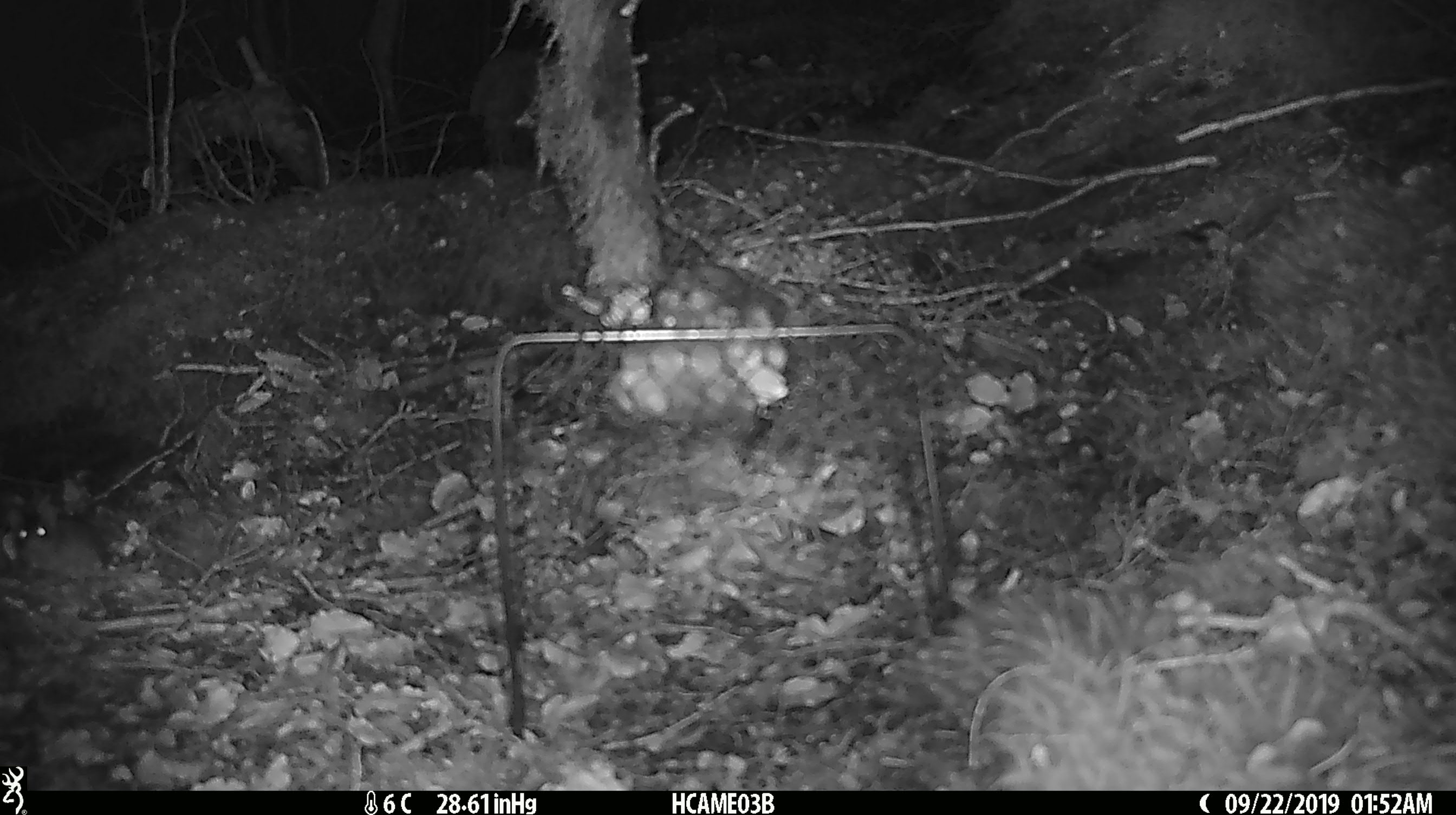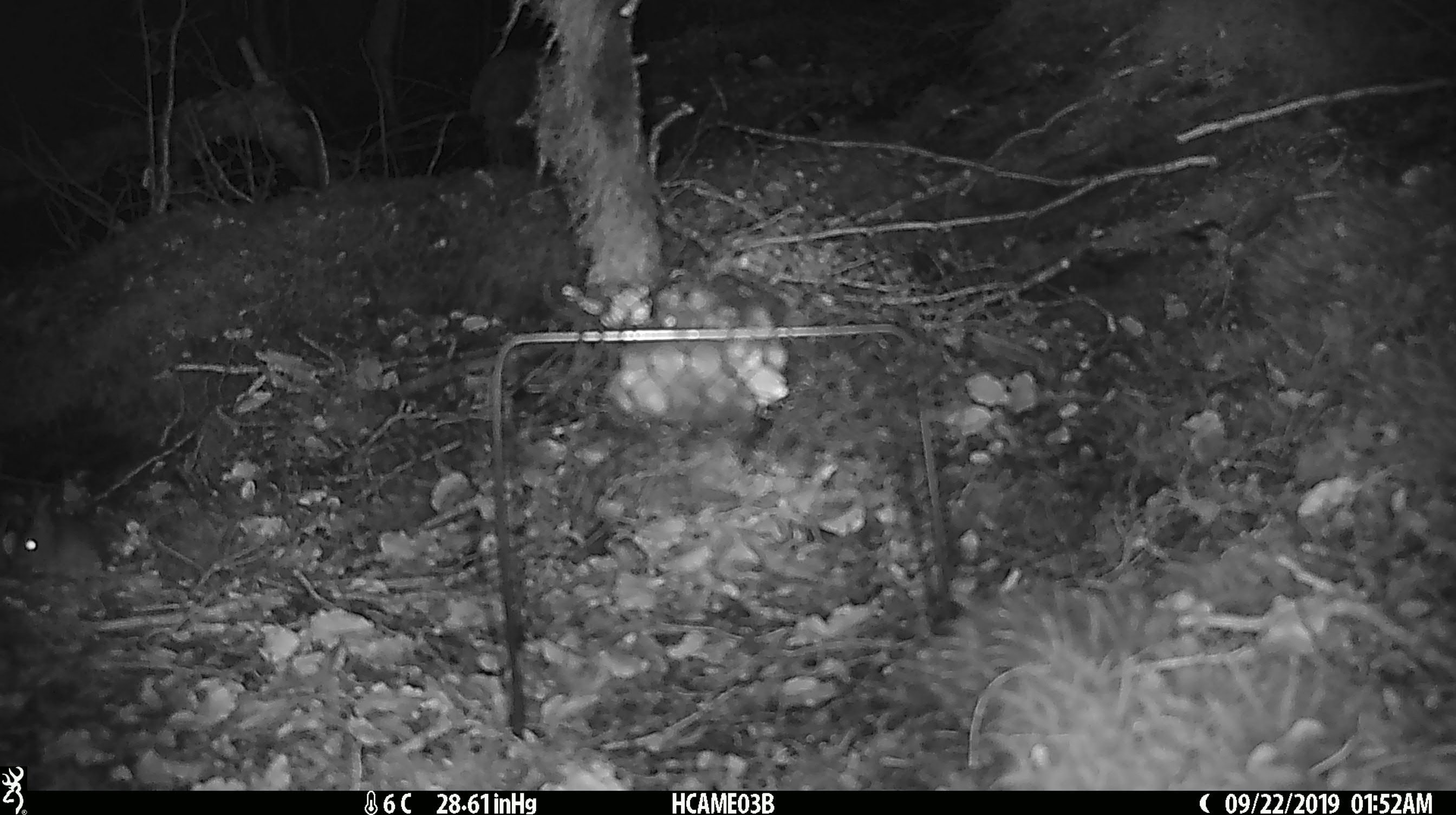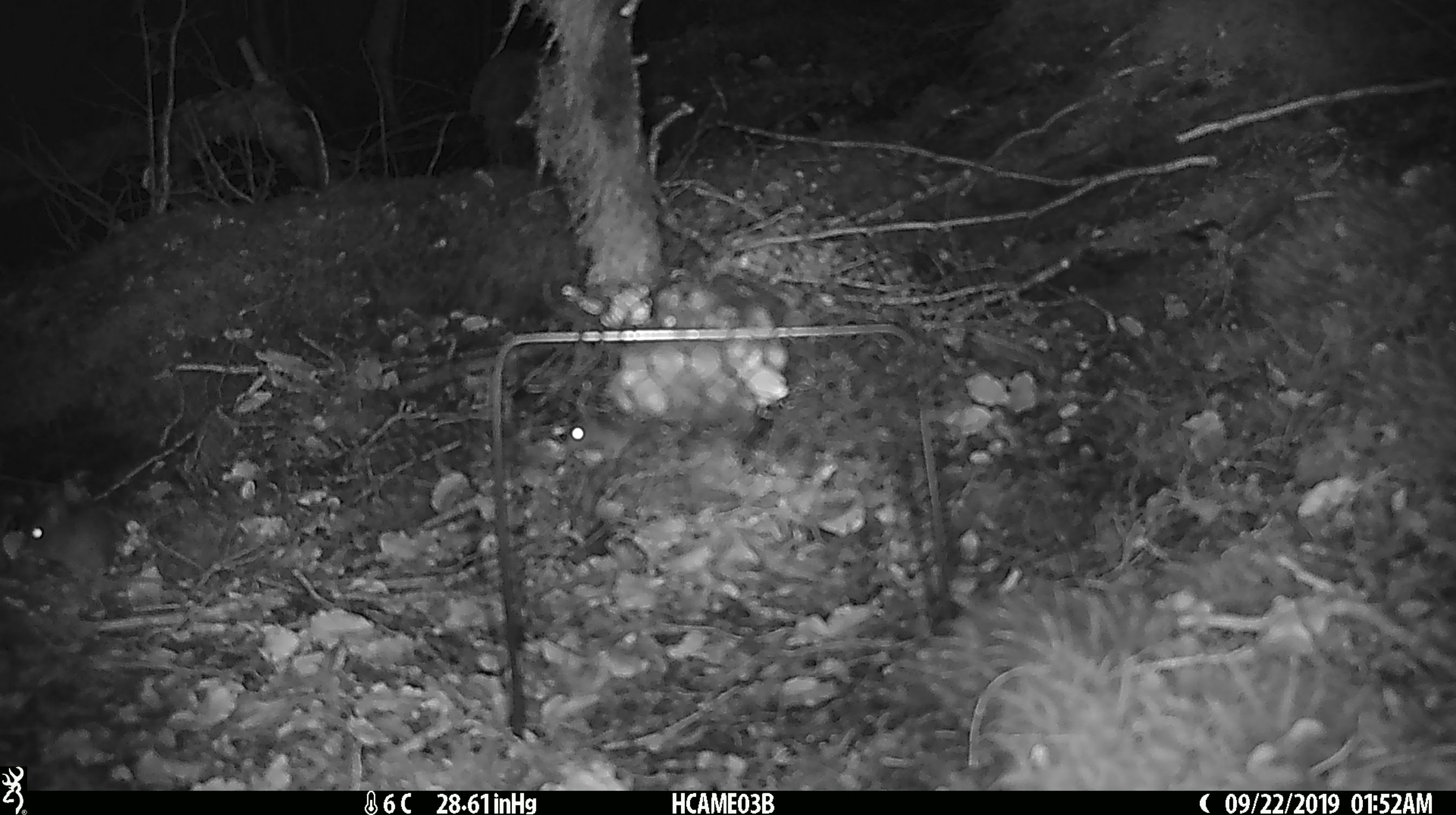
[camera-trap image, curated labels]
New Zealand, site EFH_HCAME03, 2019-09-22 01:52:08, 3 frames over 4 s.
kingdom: Animalia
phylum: Chordata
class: Mammalia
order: Rodentia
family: Muridae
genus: Mus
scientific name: Mus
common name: mouse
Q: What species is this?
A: Mouse (Mus).